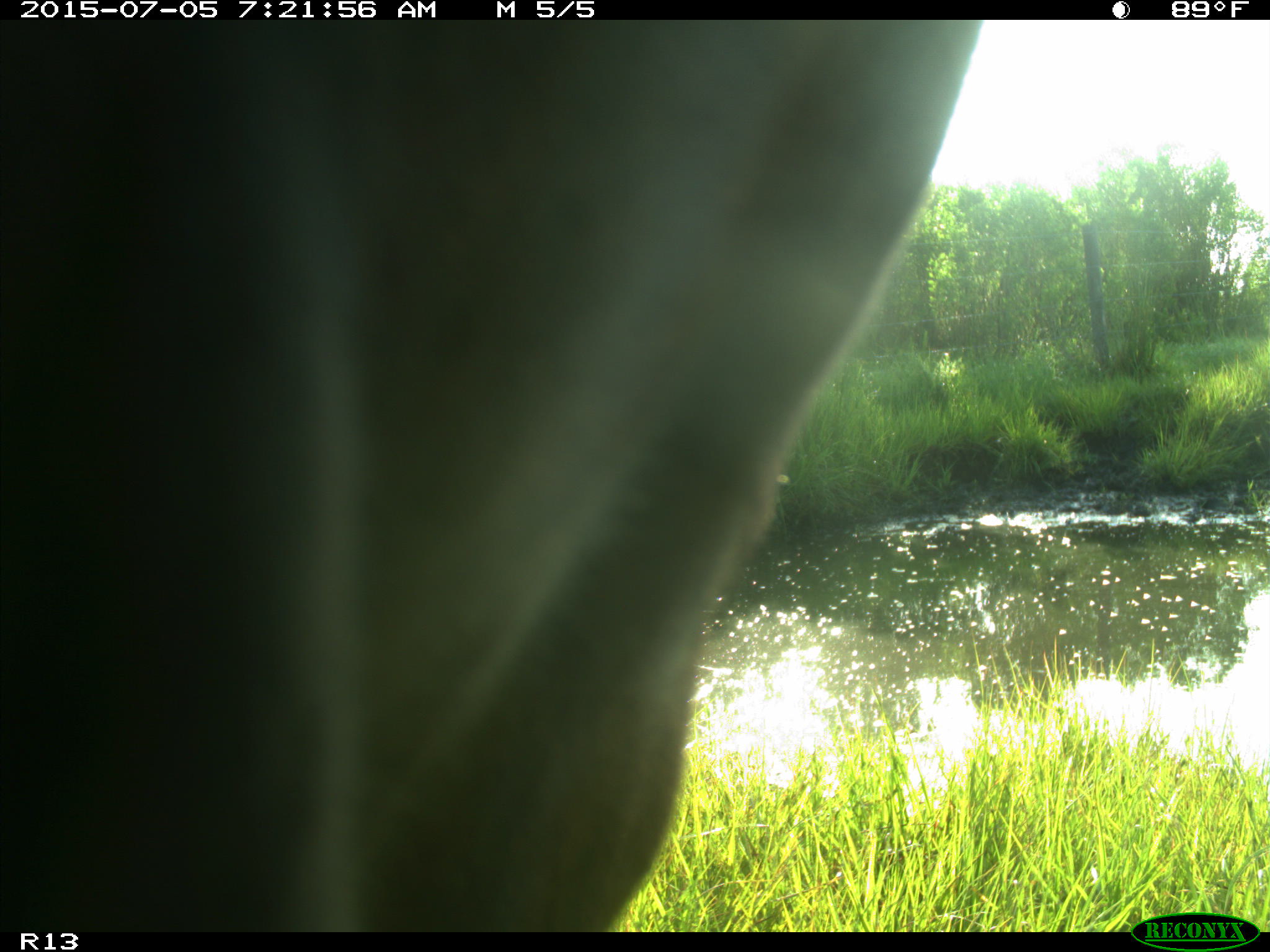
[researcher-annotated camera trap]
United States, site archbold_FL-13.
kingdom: Animalia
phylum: Chordata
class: Mammalia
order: Artiodactyla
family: Bovidae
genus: Bos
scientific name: Bos taurus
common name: domestic cow